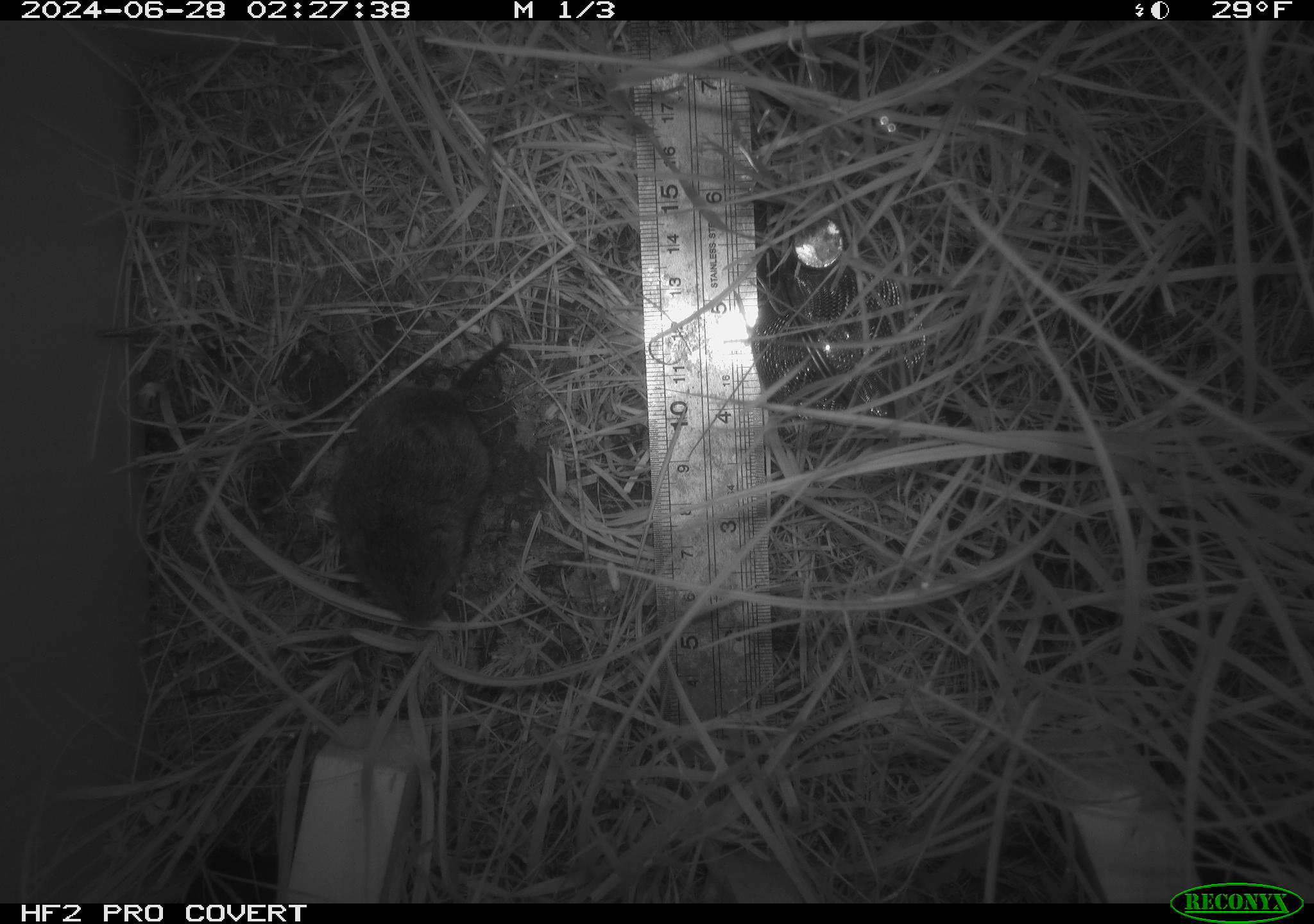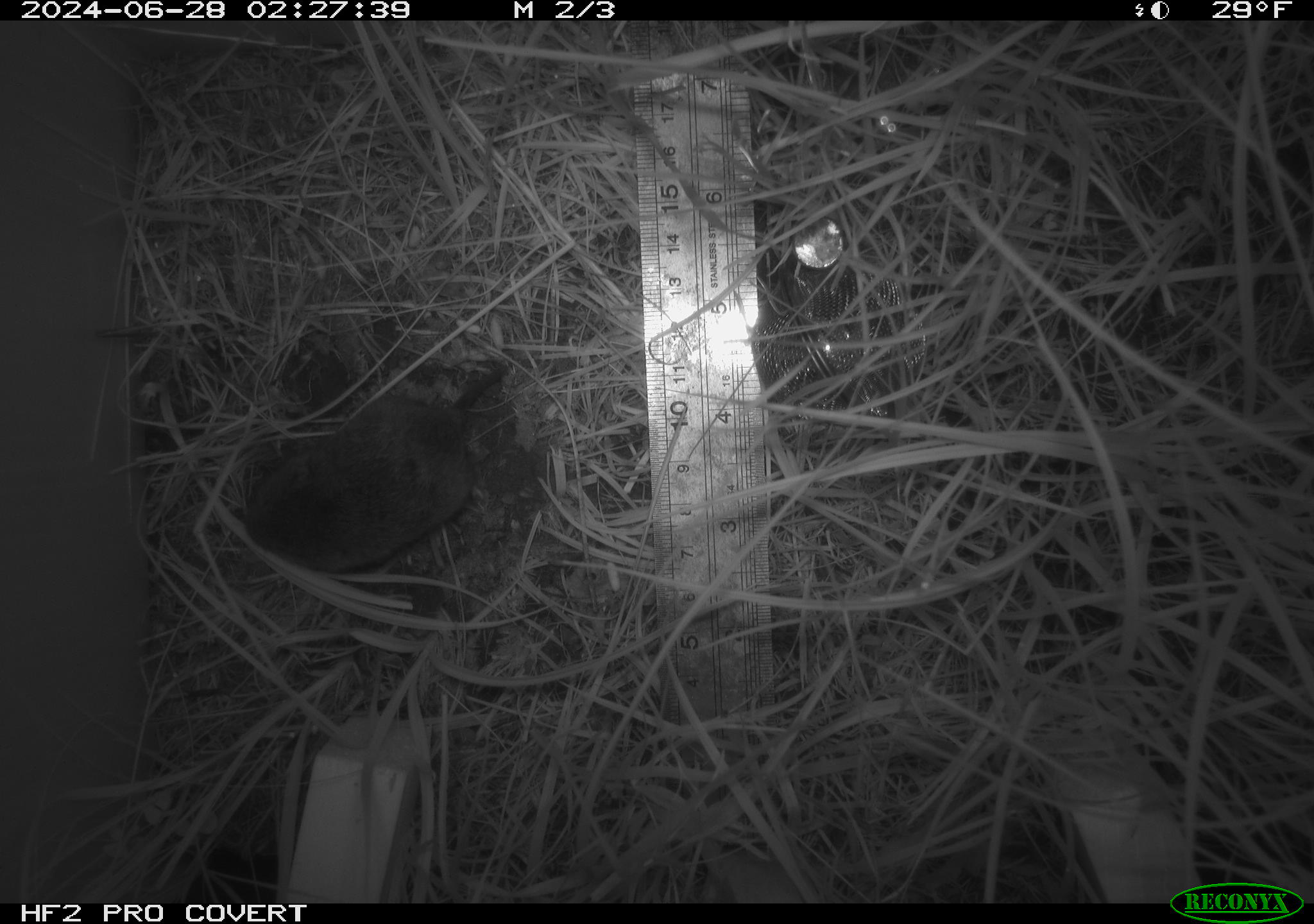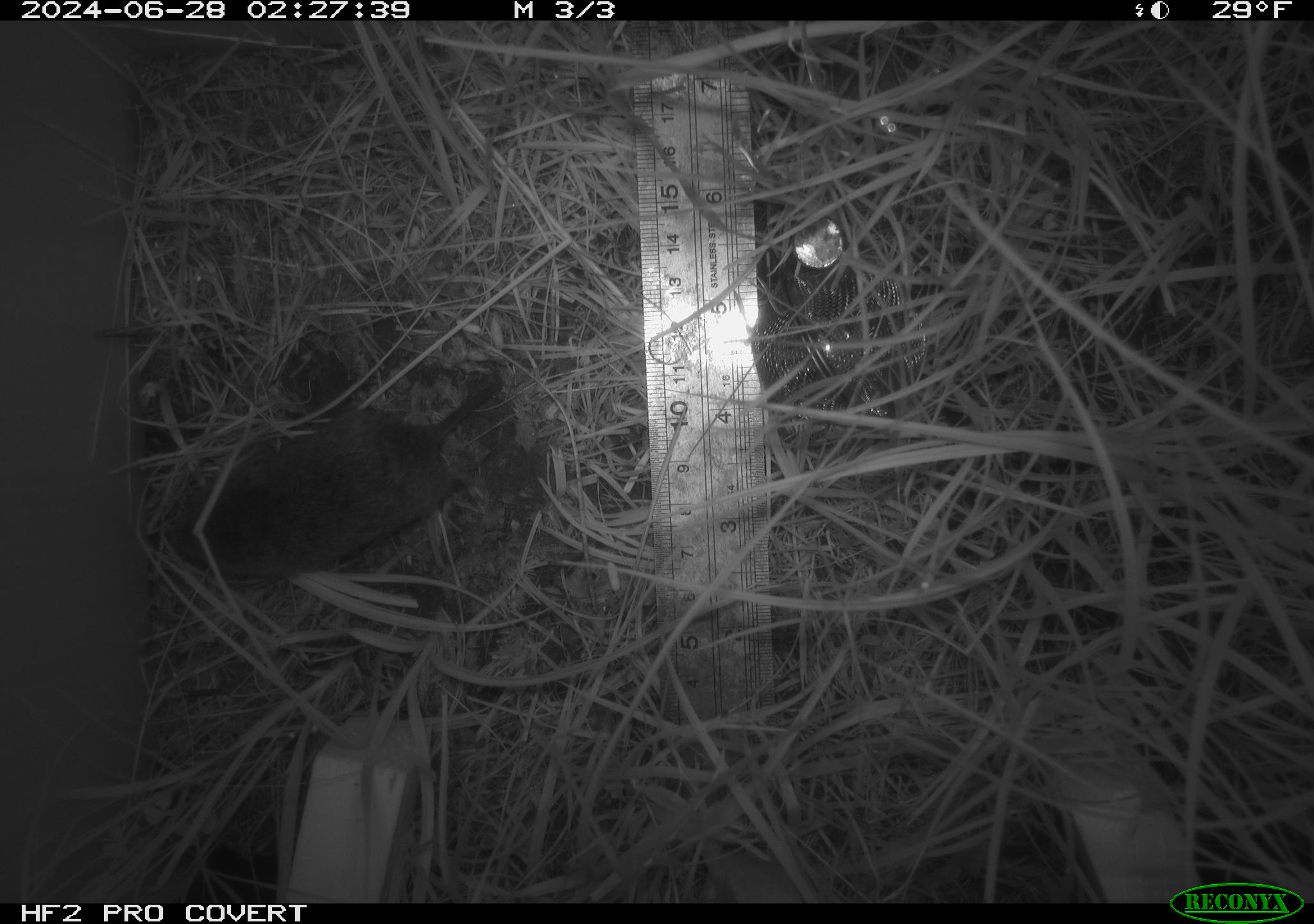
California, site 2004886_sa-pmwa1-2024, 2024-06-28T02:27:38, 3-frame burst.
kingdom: Animalia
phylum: Chordata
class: Mammalia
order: Eulipotyphla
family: Soricidae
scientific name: Soricidae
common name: shrews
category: soricidae family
Soricidae family (shrews) (Soricidae).